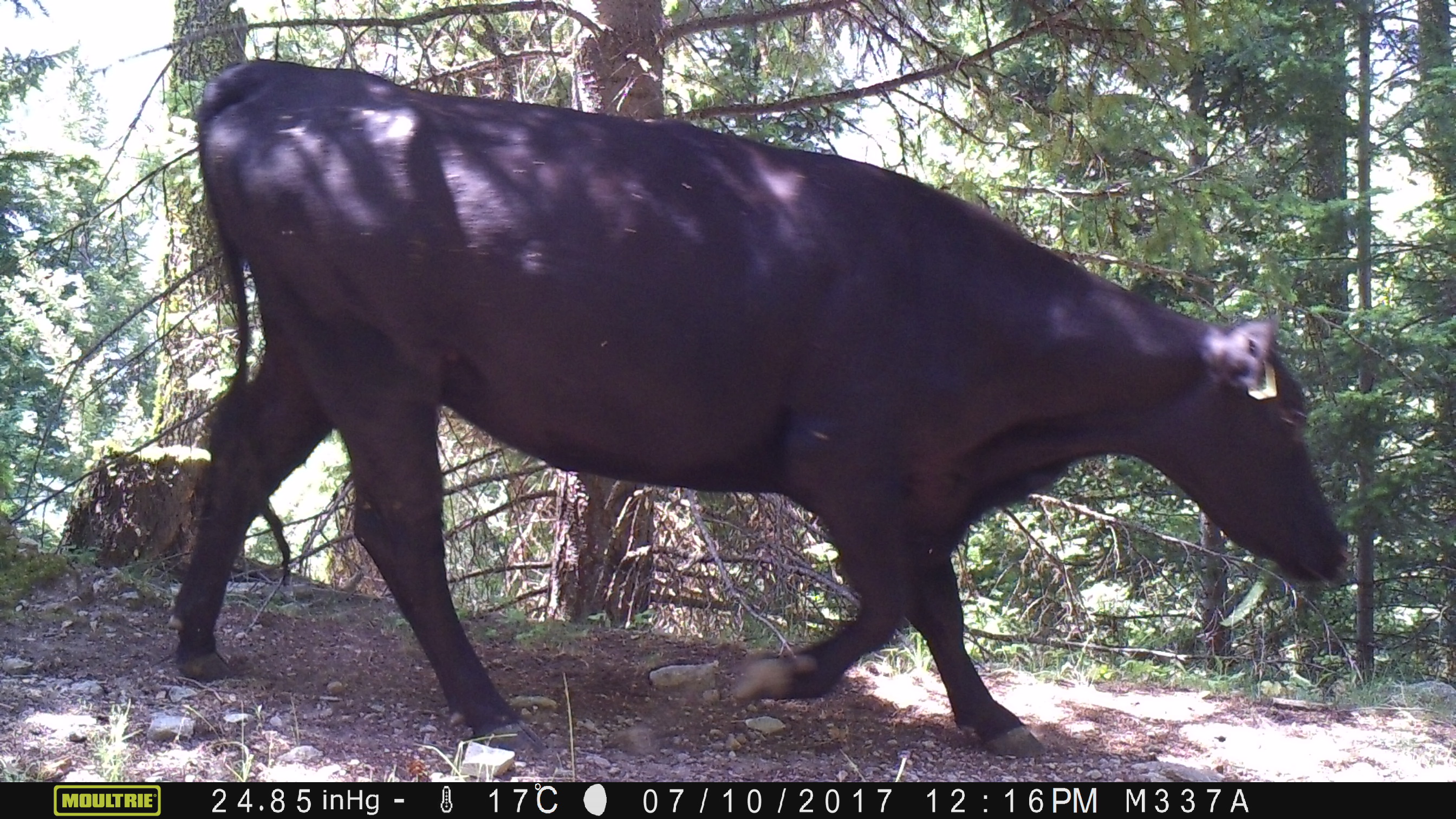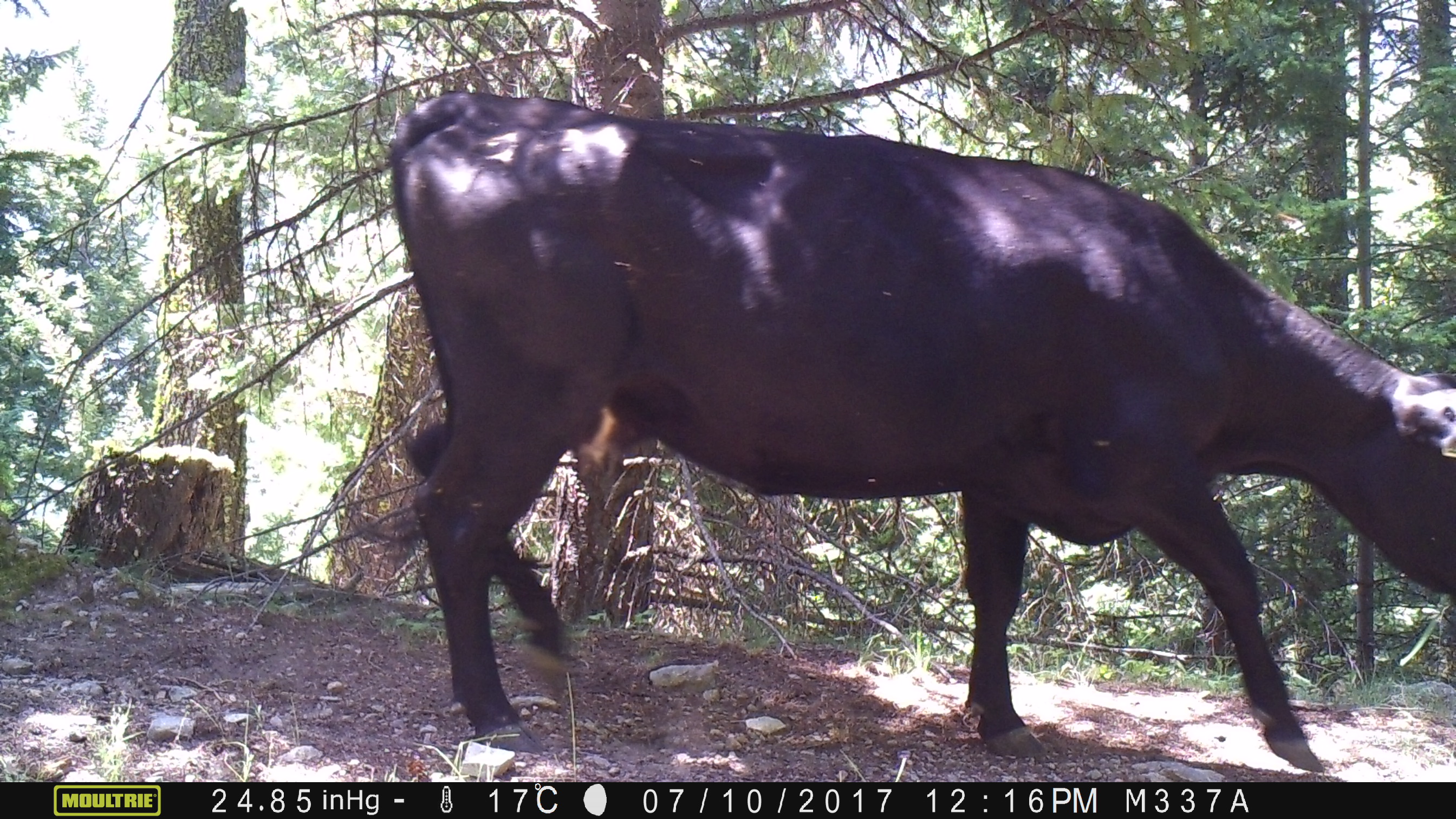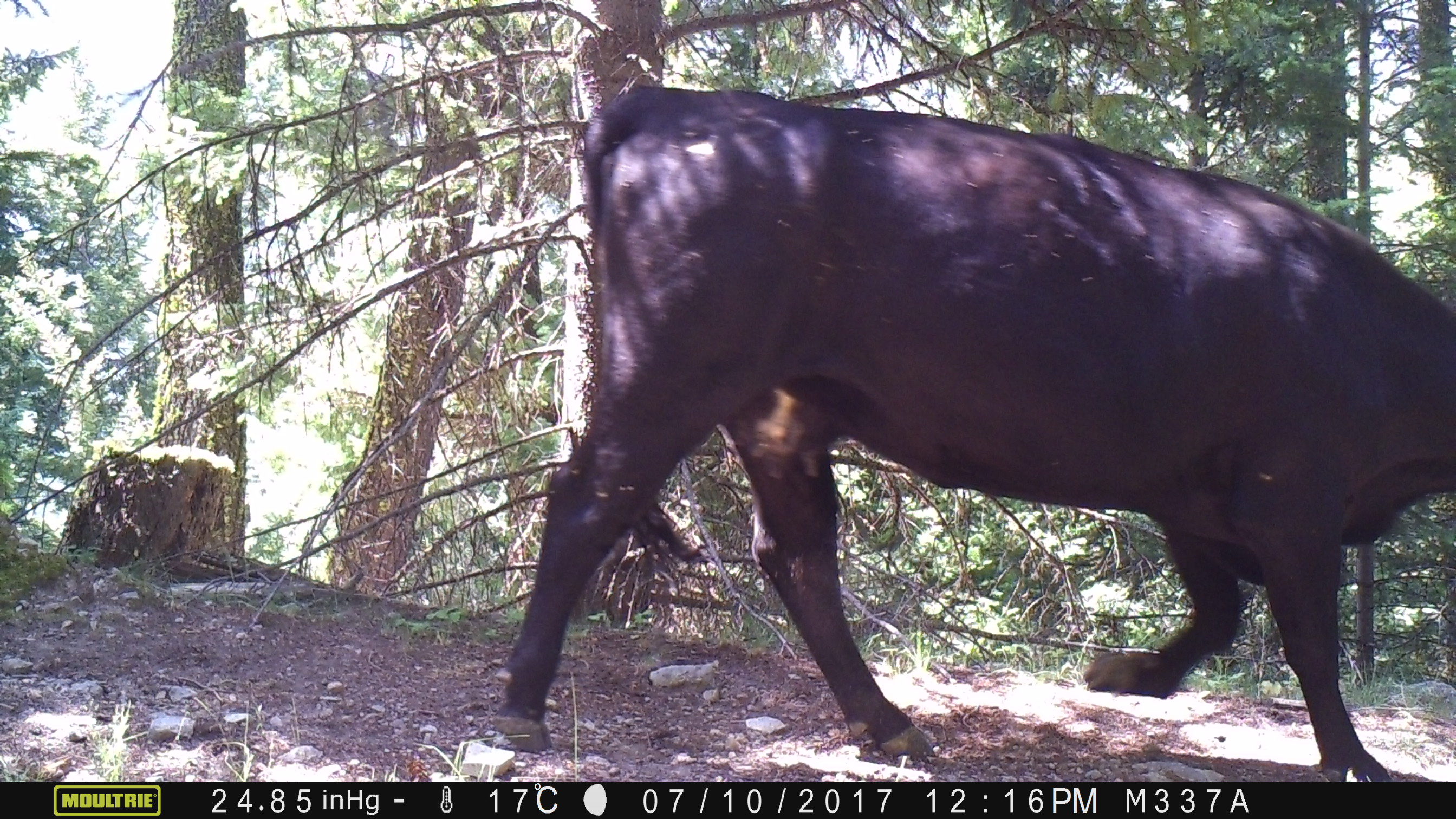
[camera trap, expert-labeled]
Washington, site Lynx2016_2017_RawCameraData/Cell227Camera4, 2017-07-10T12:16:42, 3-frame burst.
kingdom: Animalia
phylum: Chordata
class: Mammalia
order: Artiodactyla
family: Bovidae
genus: Bos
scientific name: Bos taurus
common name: domestic cattle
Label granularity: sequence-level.